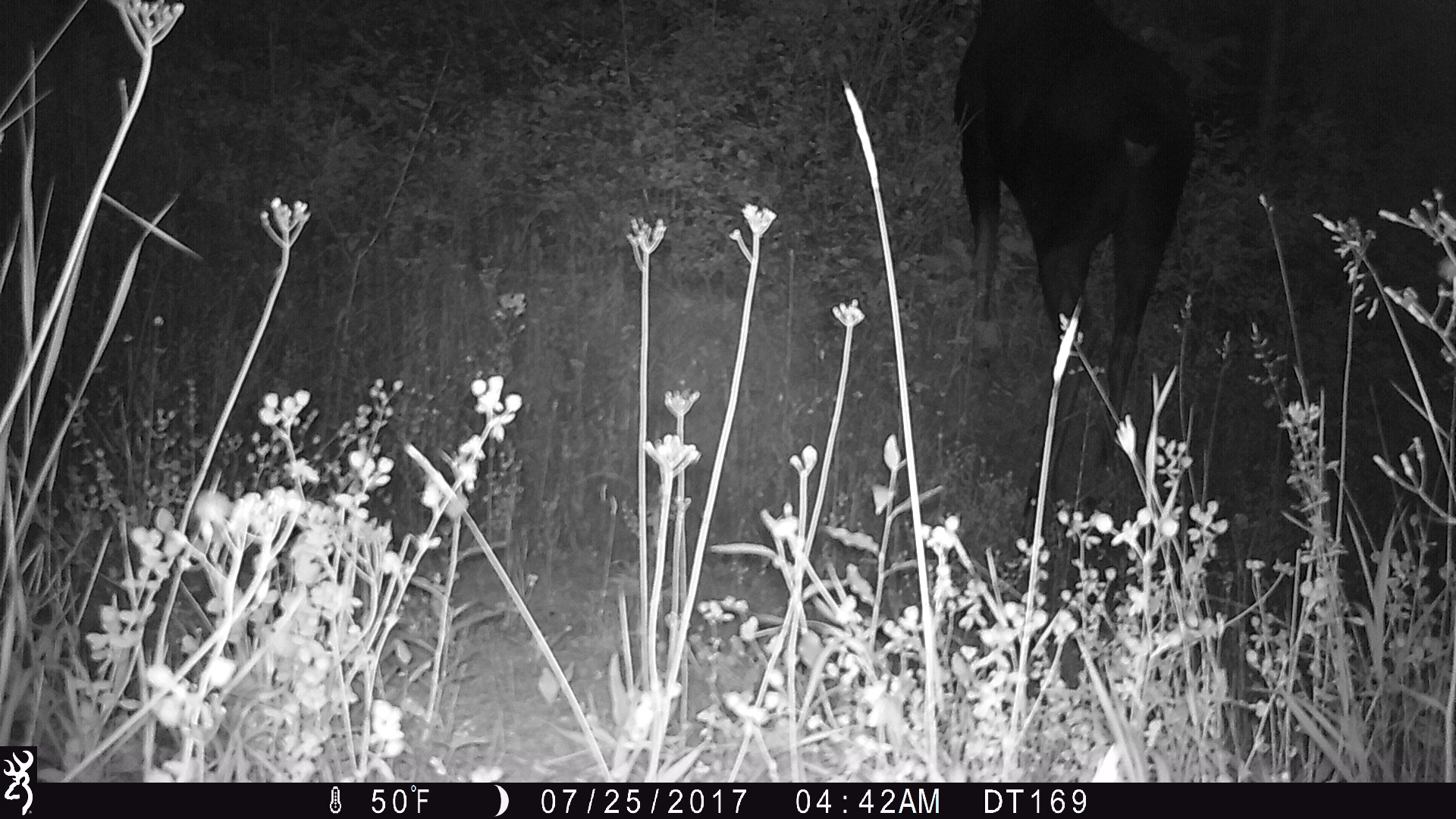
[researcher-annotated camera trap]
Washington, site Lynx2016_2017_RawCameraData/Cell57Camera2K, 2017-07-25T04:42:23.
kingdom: Animalia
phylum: Chordata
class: Mammalia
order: Artiodactyla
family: Cervidae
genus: Alces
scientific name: Alces alces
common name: moose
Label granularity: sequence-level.